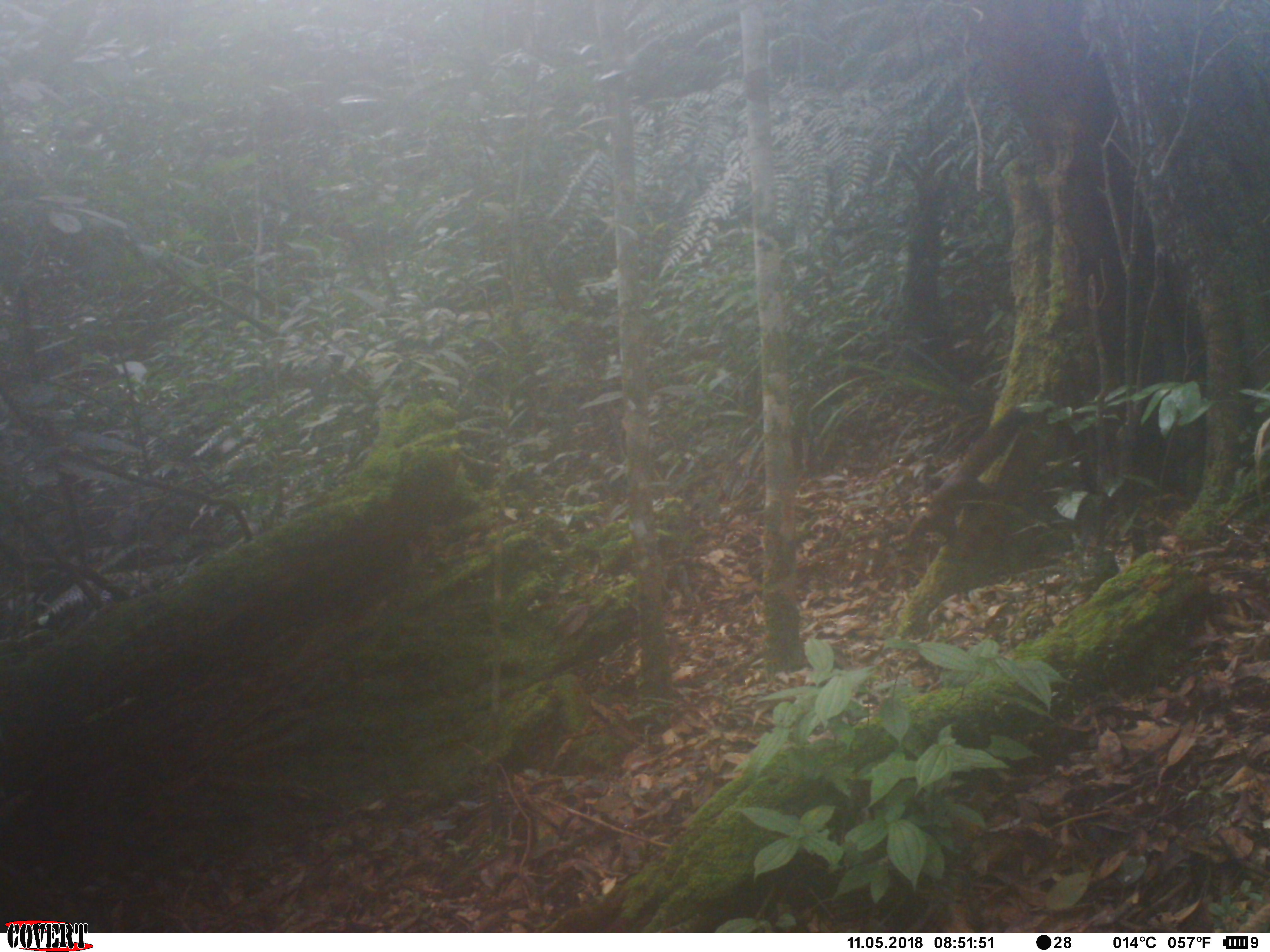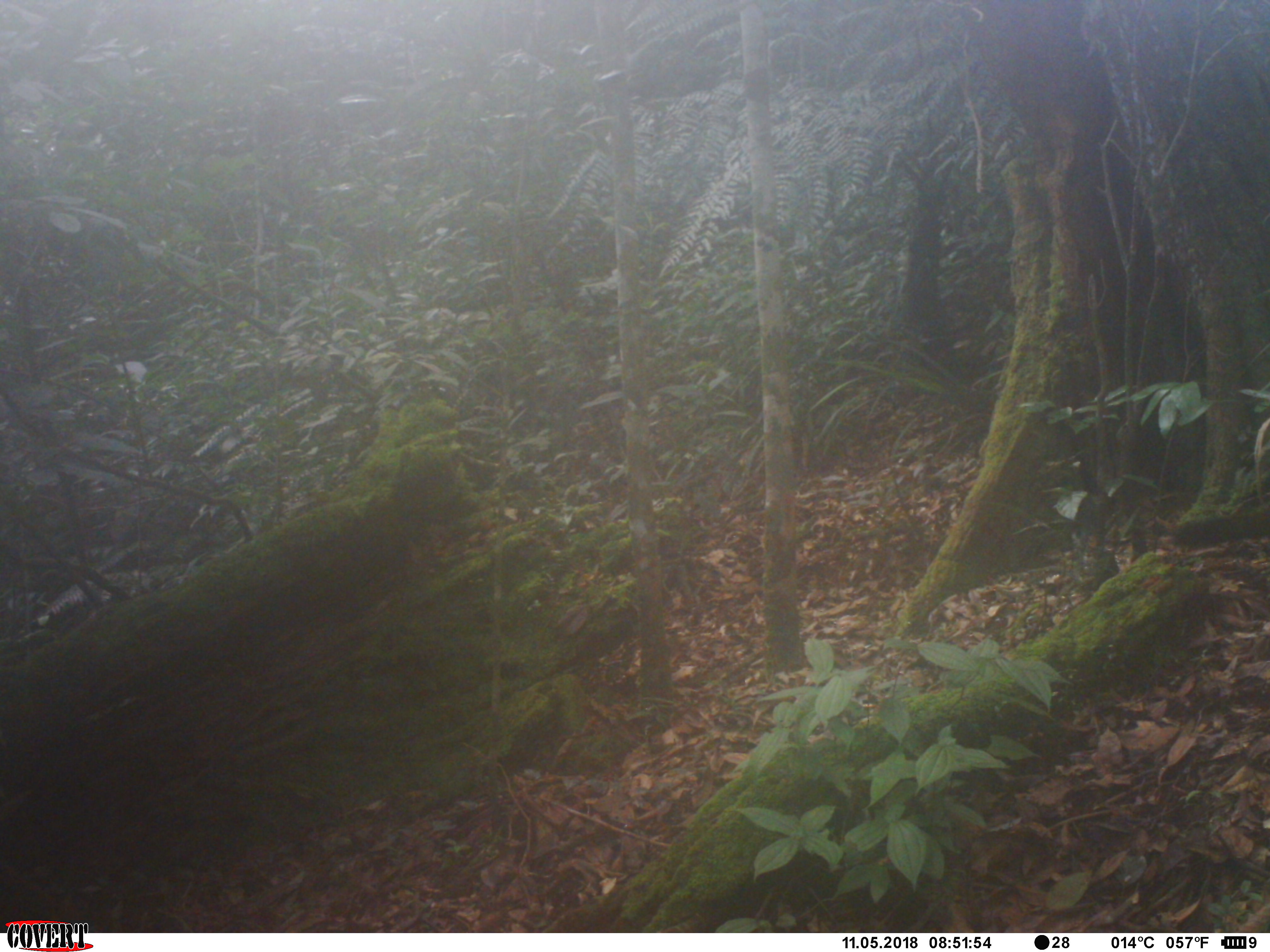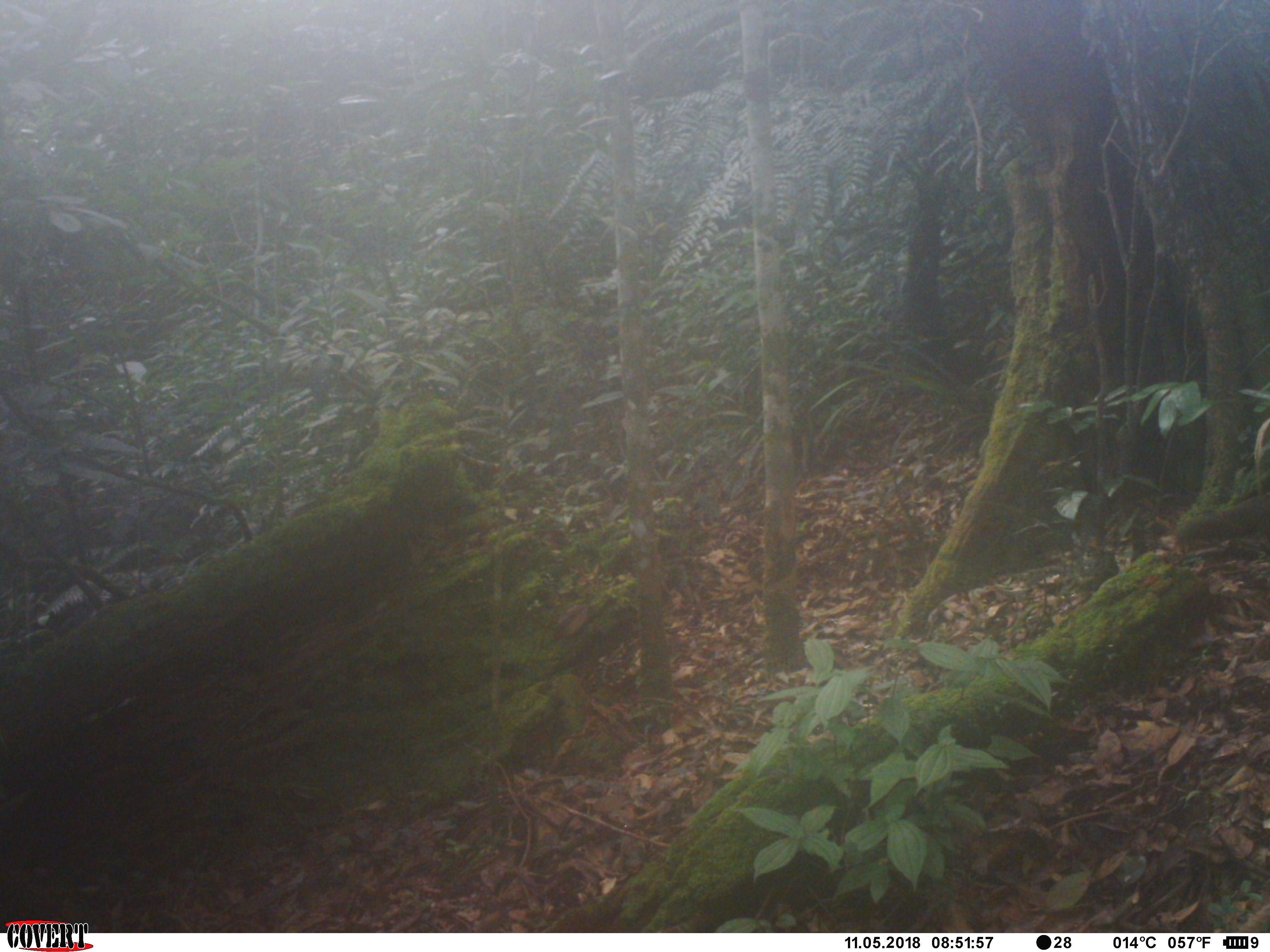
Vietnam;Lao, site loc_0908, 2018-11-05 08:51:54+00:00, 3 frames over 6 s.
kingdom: Animalia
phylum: Chordata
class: Mammalia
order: Rodentia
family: Sciuridae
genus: Sciurus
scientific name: Sciurus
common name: squirrel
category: unidentified squirrel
Unidentified squirrel (squirrel) (Sciurus). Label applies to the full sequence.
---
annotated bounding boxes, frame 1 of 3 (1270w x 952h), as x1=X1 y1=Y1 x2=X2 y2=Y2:
unidentified squirrel: x1=909 y1=405 x2=1023 y2=541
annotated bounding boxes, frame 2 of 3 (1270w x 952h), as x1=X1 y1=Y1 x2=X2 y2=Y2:
unidentified squirrel: x1=1168 y1=504 x2=1269 y2=550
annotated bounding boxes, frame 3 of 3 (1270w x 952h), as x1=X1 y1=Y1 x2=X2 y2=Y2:
unidentified squirrel: x1=1173 y1=493 x2=1269 y2=547